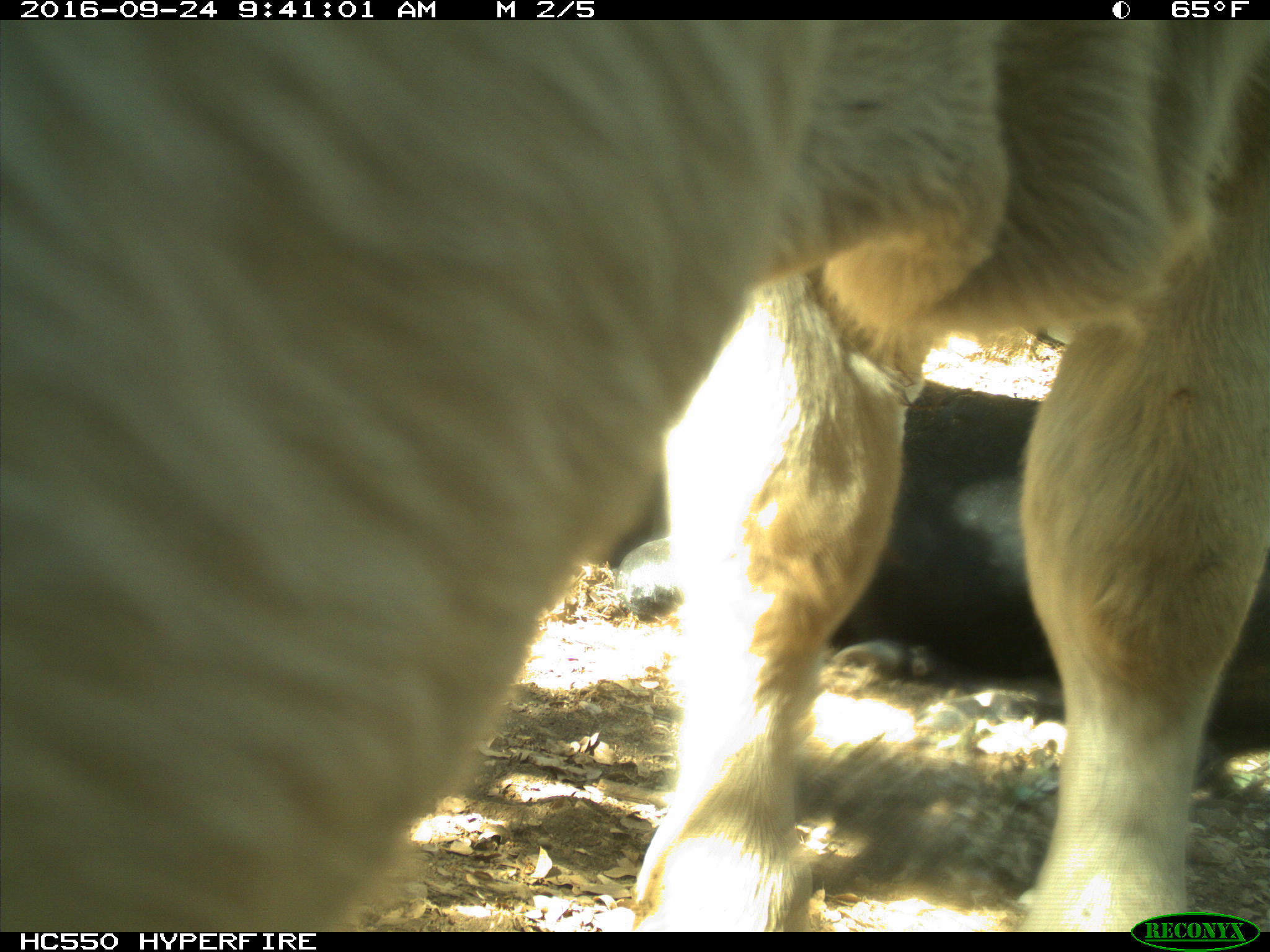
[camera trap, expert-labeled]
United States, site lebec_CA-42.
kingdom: Animalia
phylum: Chordata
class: Mammalia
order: Artiodactyla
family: Bovidae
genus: Bos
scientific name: Bos taurus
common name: domestic cow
Bos taurus (domestic cow).